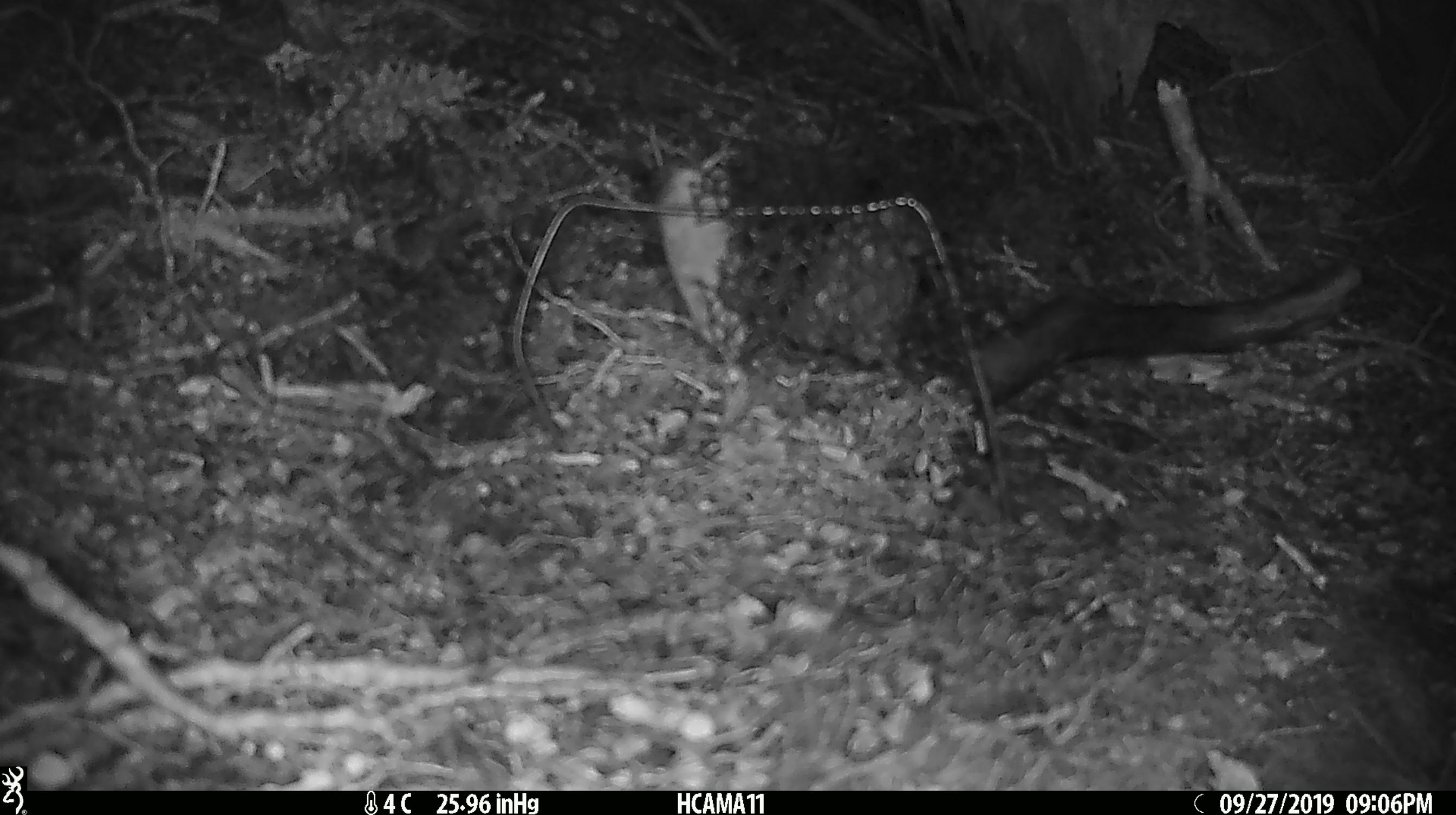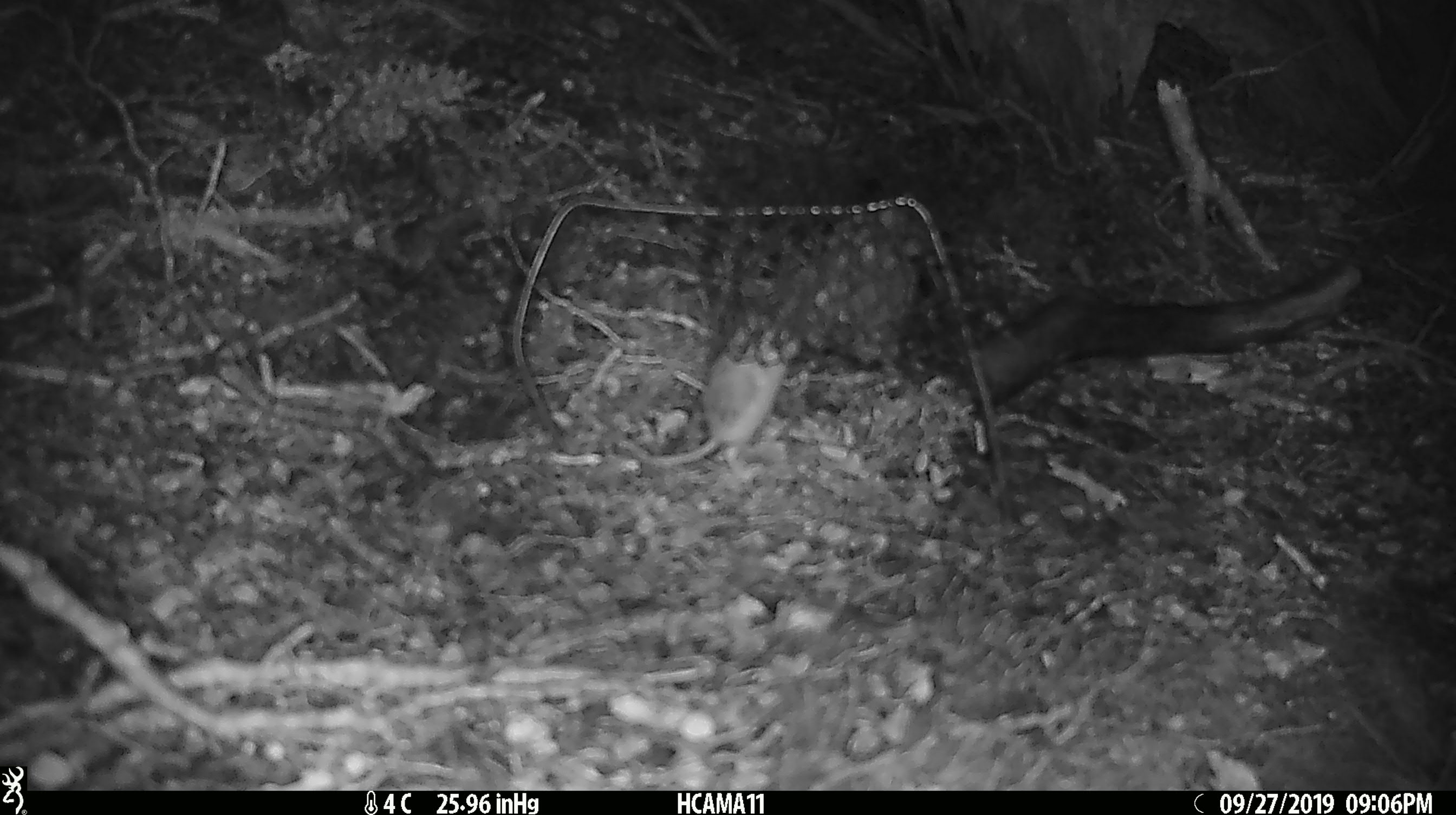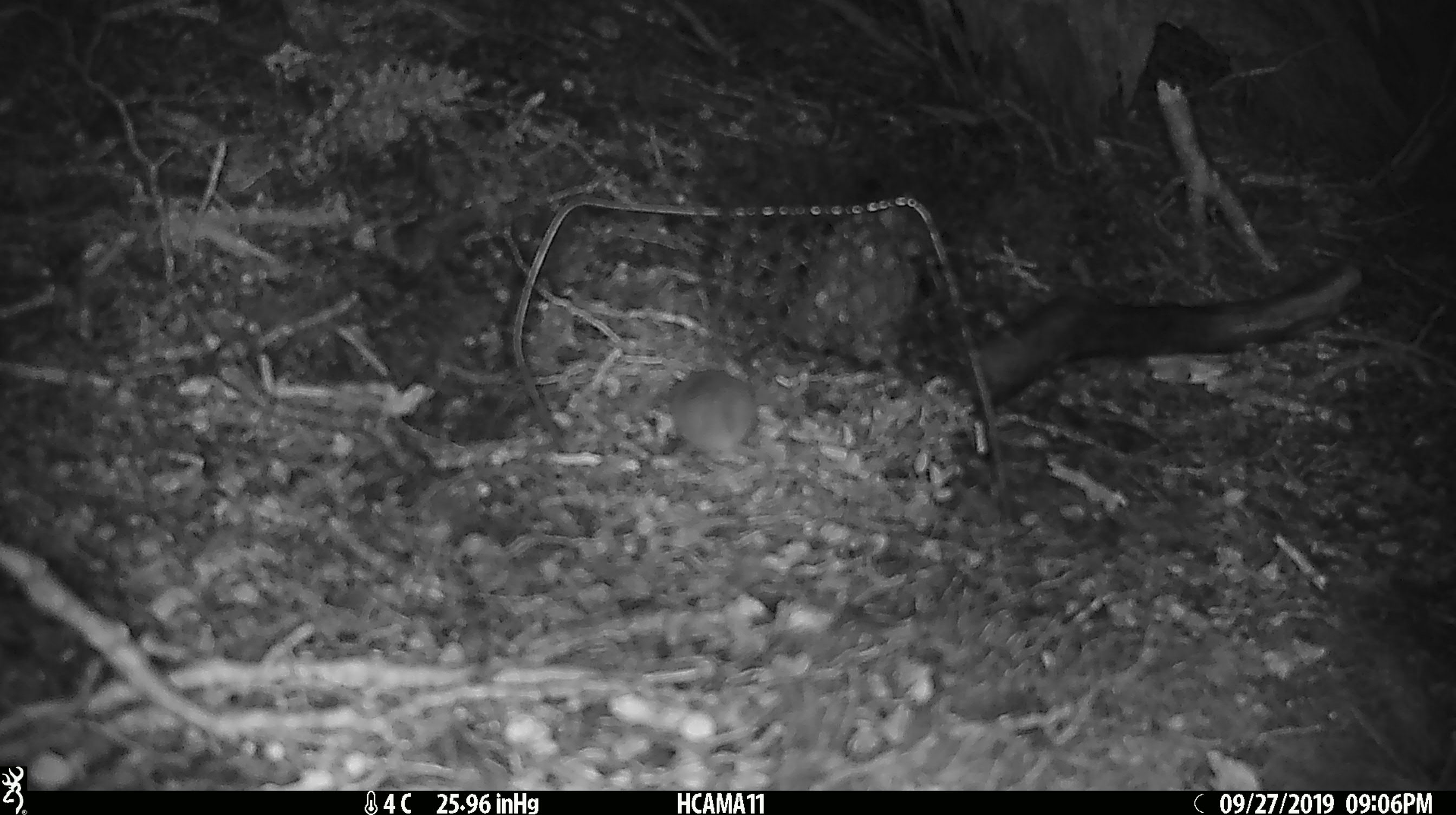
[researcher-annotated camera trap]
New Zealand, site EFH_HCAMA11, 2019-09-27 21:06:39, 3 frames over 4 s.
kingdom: Animalia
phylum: Chordata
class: Mammalia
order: Rodentia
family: Muridae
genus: Mus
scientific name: Mus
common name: mouse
Mouse (Mus).